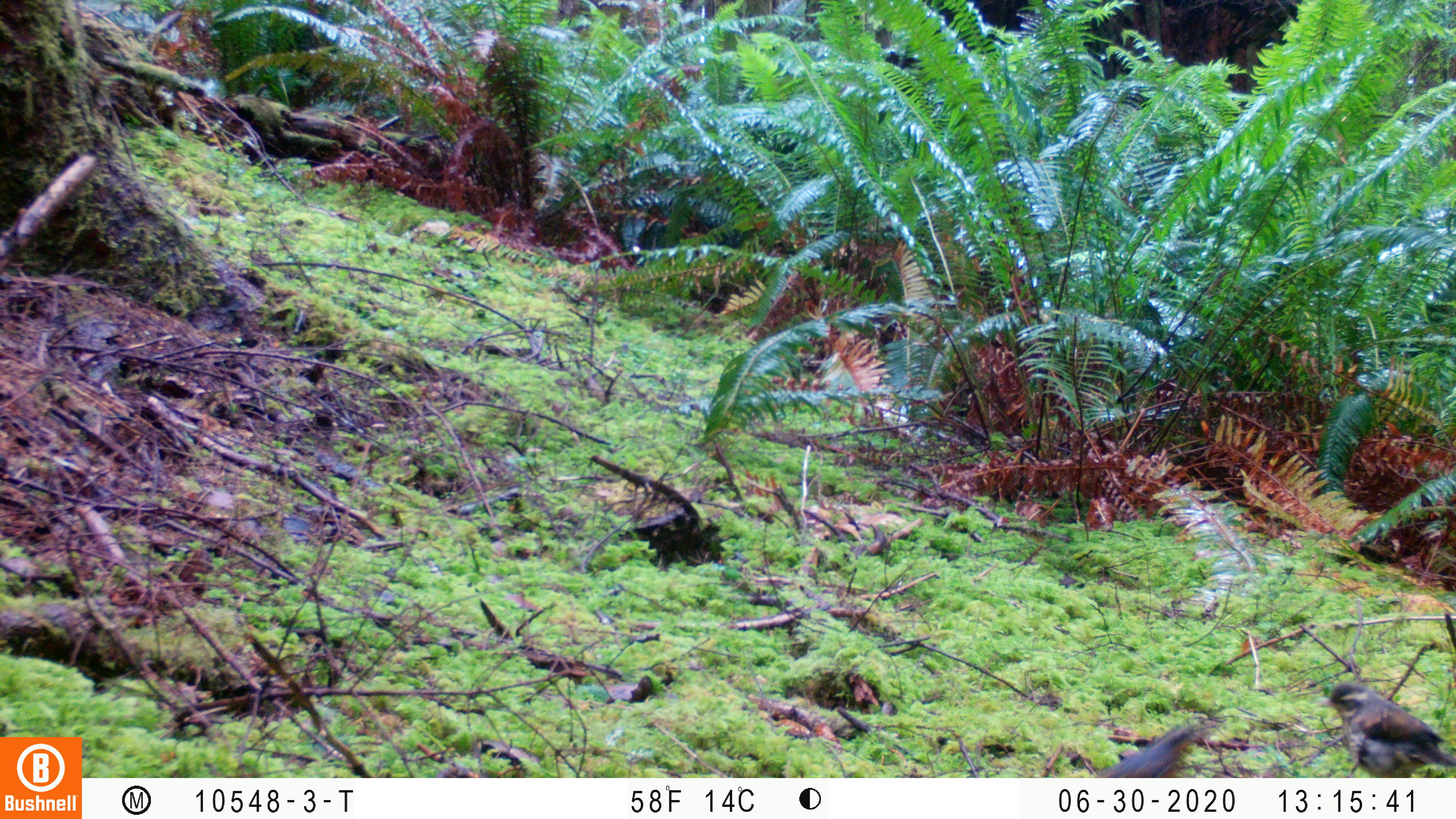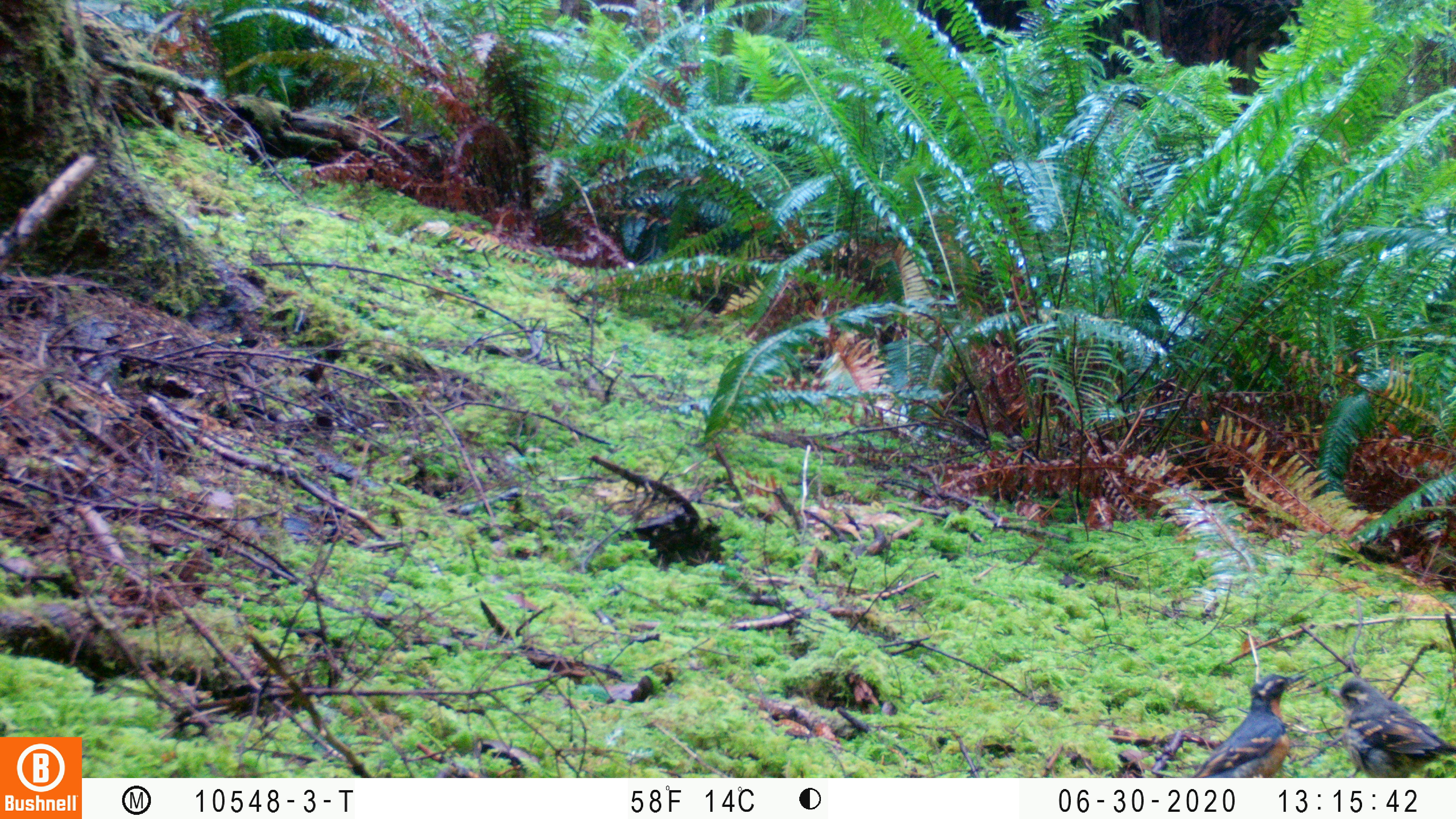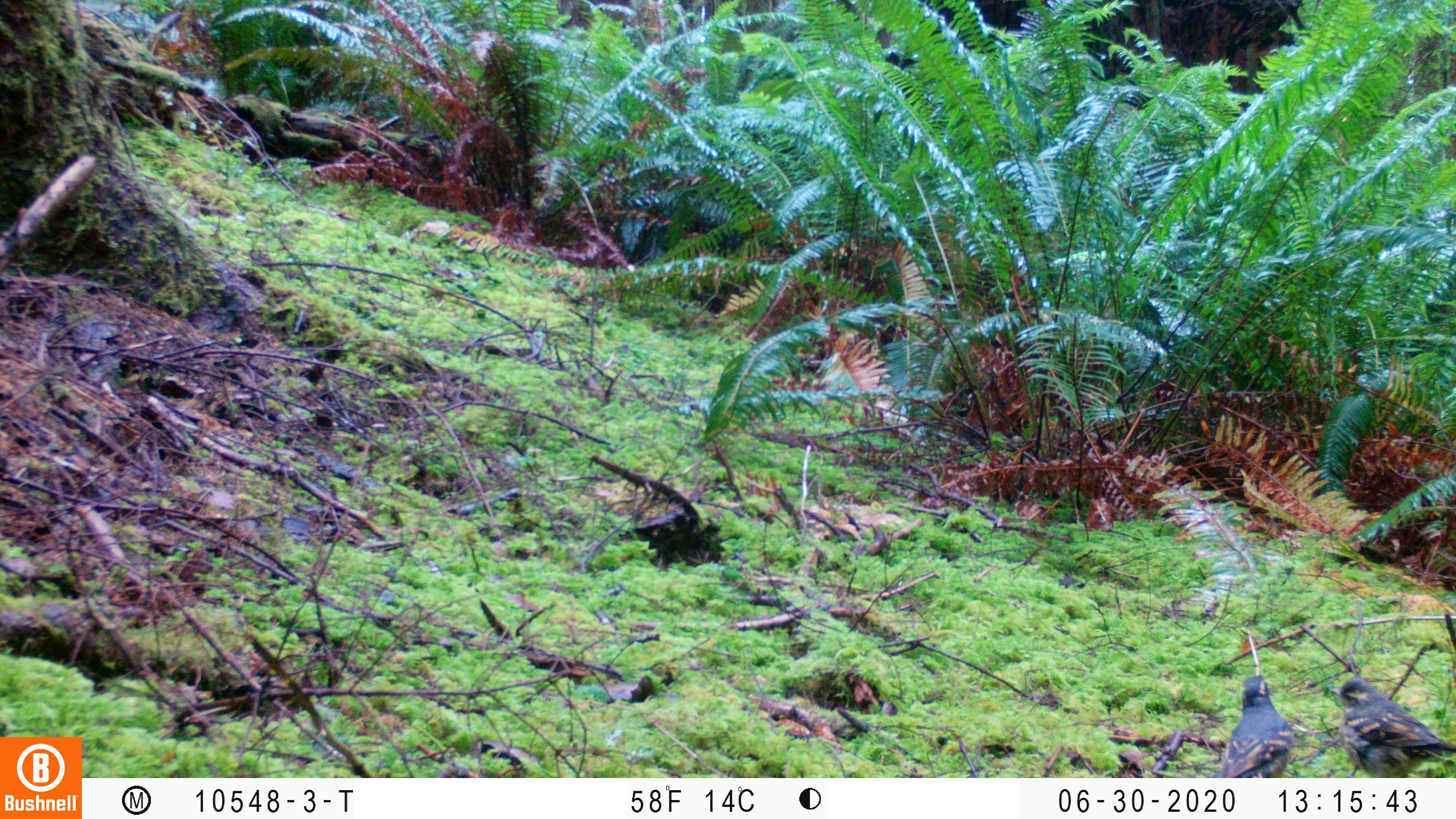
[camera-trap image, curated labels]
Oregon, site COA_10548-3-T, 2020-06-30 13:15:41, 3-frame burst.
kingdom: Animalia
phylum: Chordata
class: Aves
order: Passeriformes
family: Turdidae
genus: Ixoreus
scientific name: Ixoreus naevius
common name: varied thrush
Varied thrush (Ixoreus naevius).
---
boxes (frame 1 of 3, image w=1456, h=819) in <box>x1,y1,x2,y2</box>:
varied thrush: <box>1320,674,1446,764</box>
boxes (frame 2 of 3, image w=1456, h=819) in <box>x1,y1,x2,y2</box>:
varied thrush: <box>1195,663,1302,771</box>; <box>1333,670,1446,771</box>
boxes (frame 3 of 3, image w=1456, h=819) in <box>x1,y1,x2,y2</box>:
varied thrush: <box>1331,666,1446,769</box>; <box>1219,668,1291,769</box>